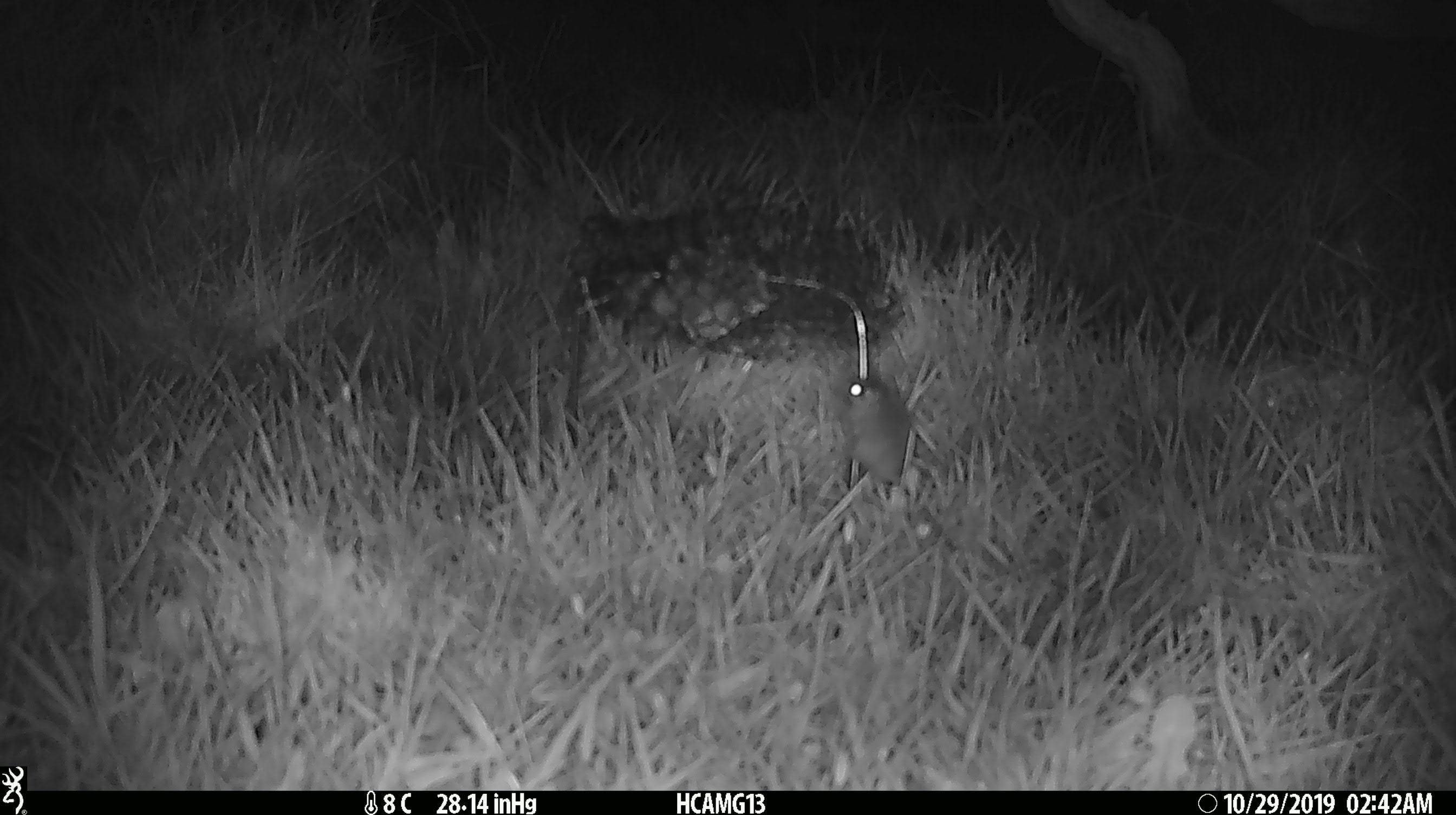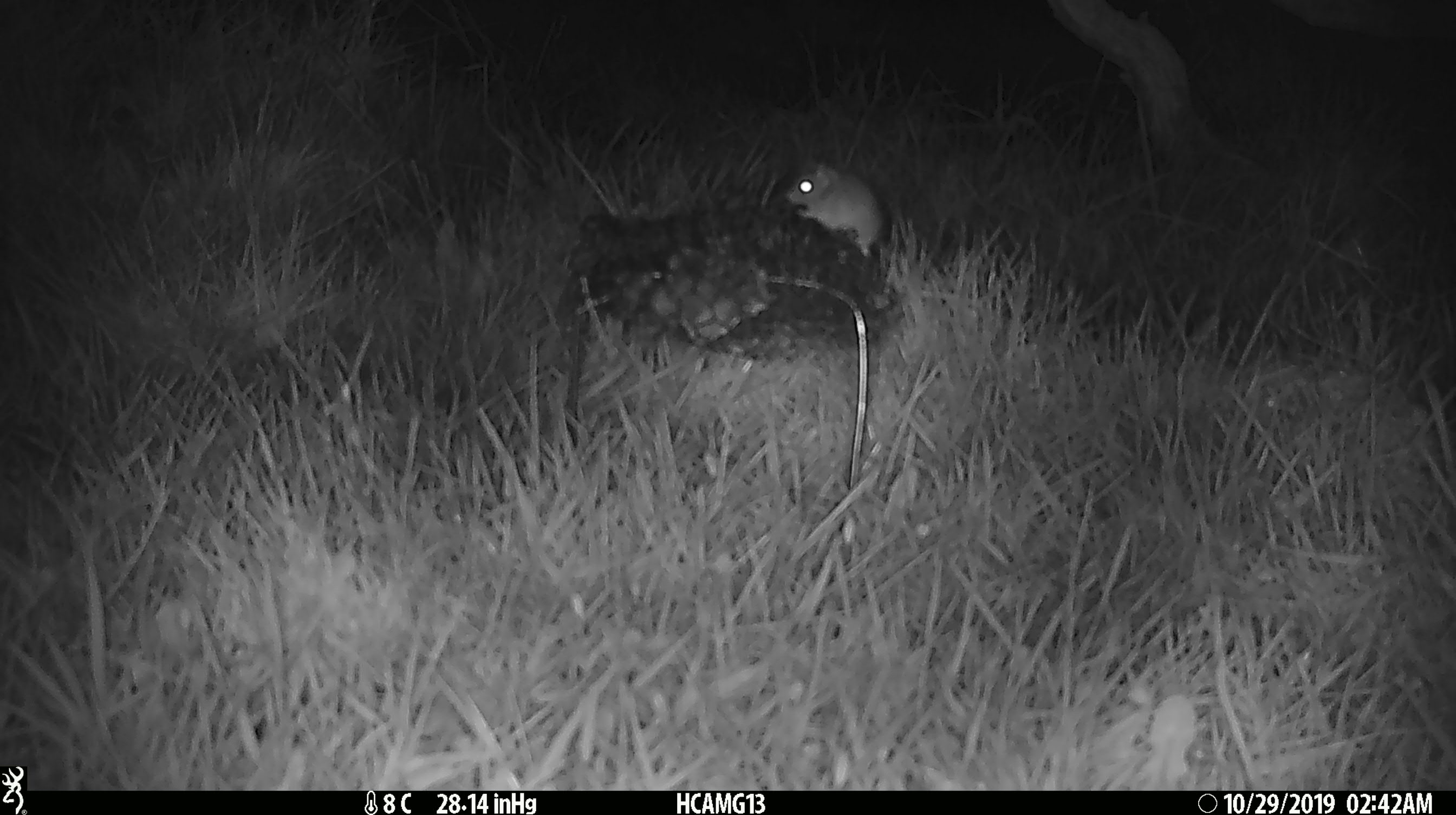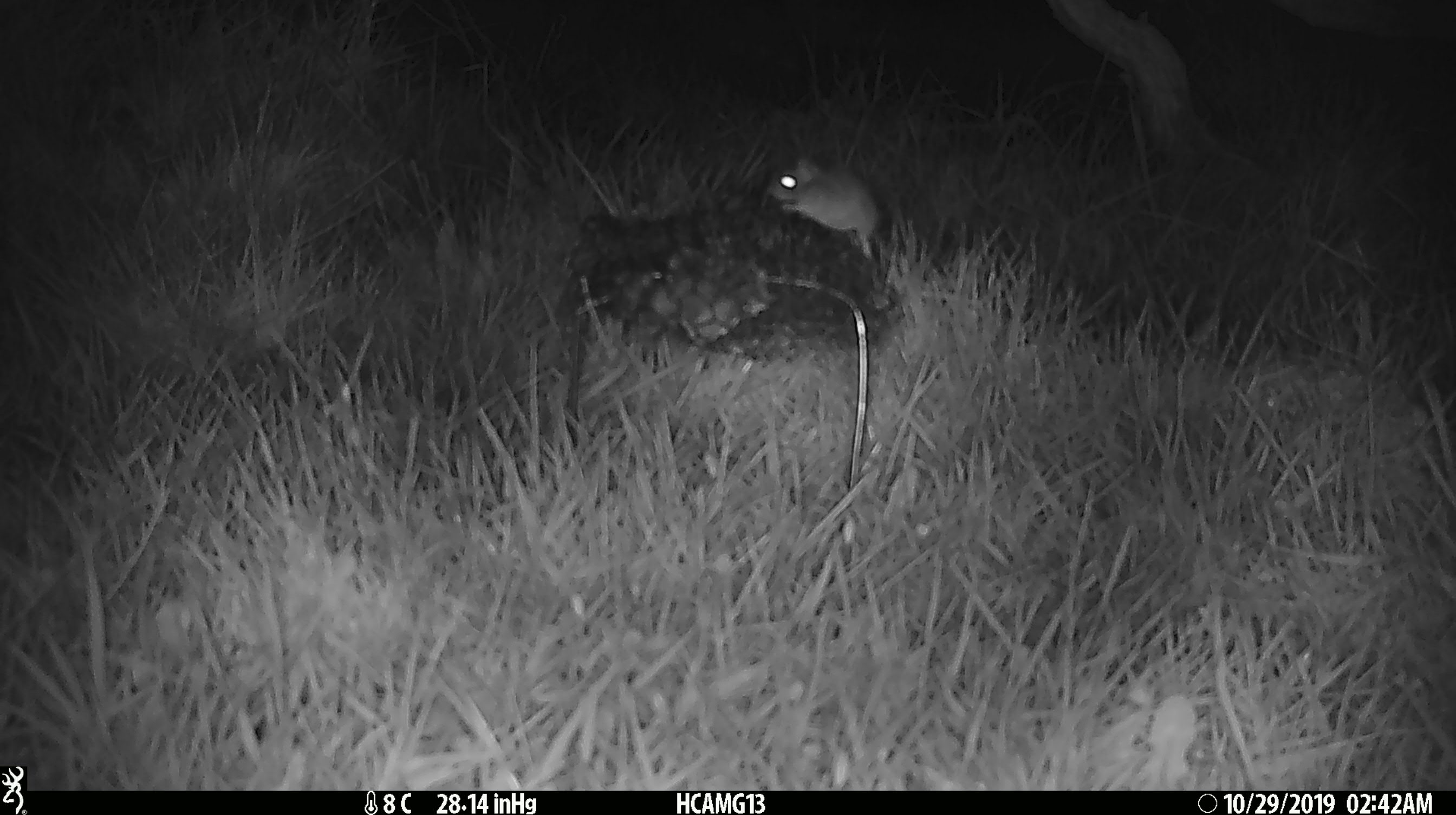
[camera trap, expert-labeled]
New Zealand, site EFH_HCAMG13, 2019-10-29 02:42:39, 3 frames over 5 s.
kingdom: Animalia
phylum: Chordata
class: Mammalia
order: Rodentia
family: Muridae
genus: Mus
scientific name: Mus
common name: mouse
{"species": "mouse (Mus)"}